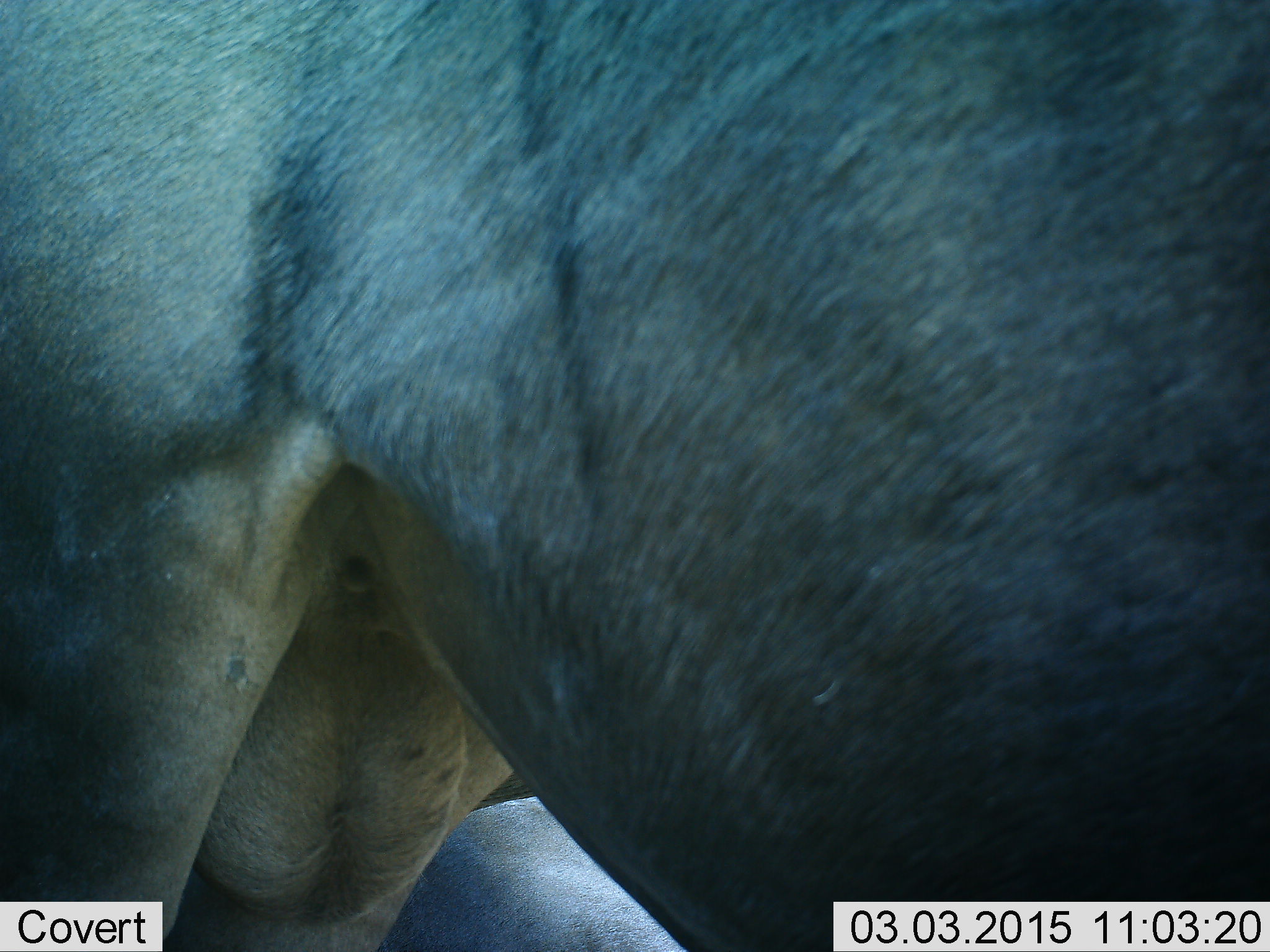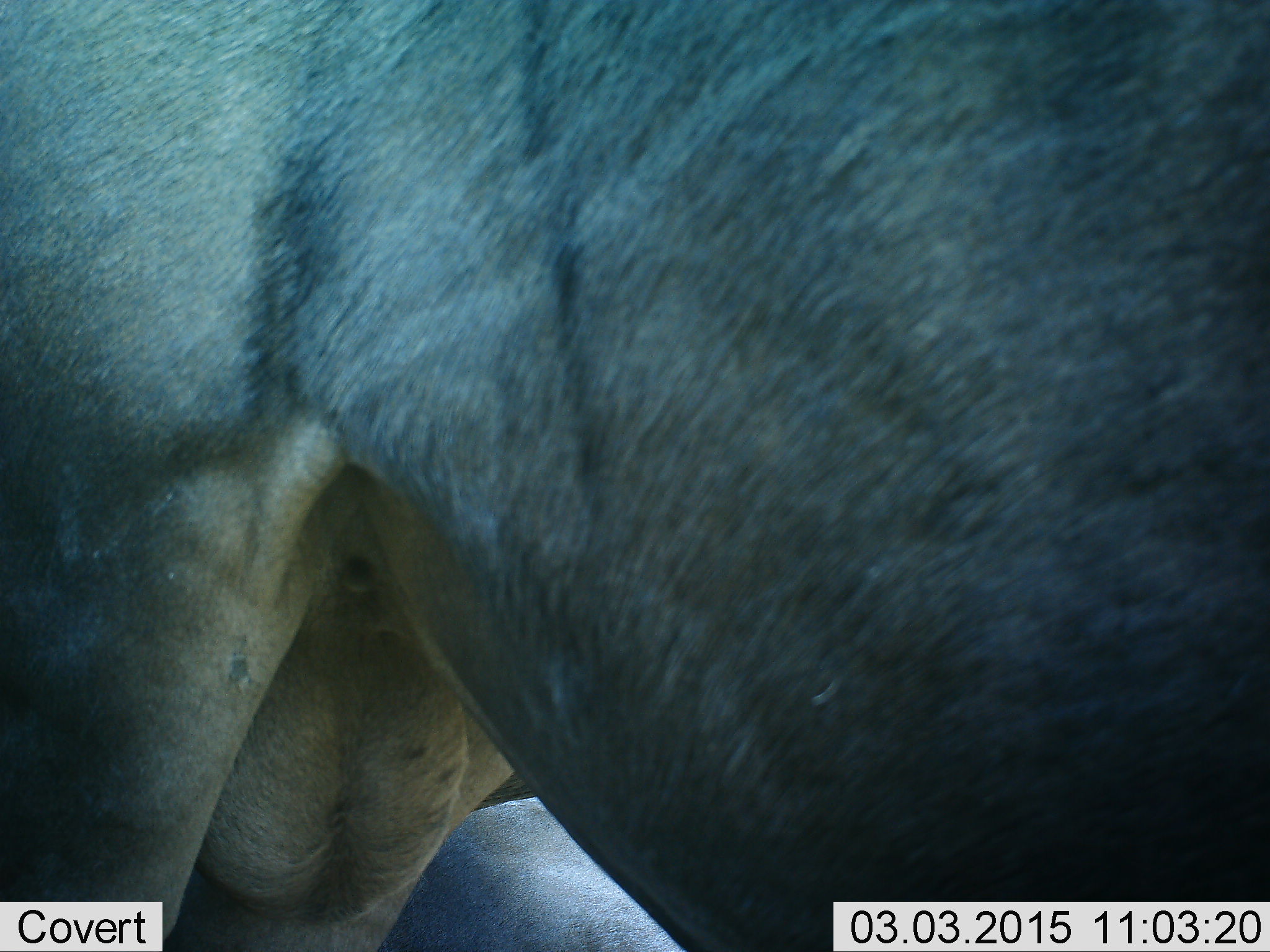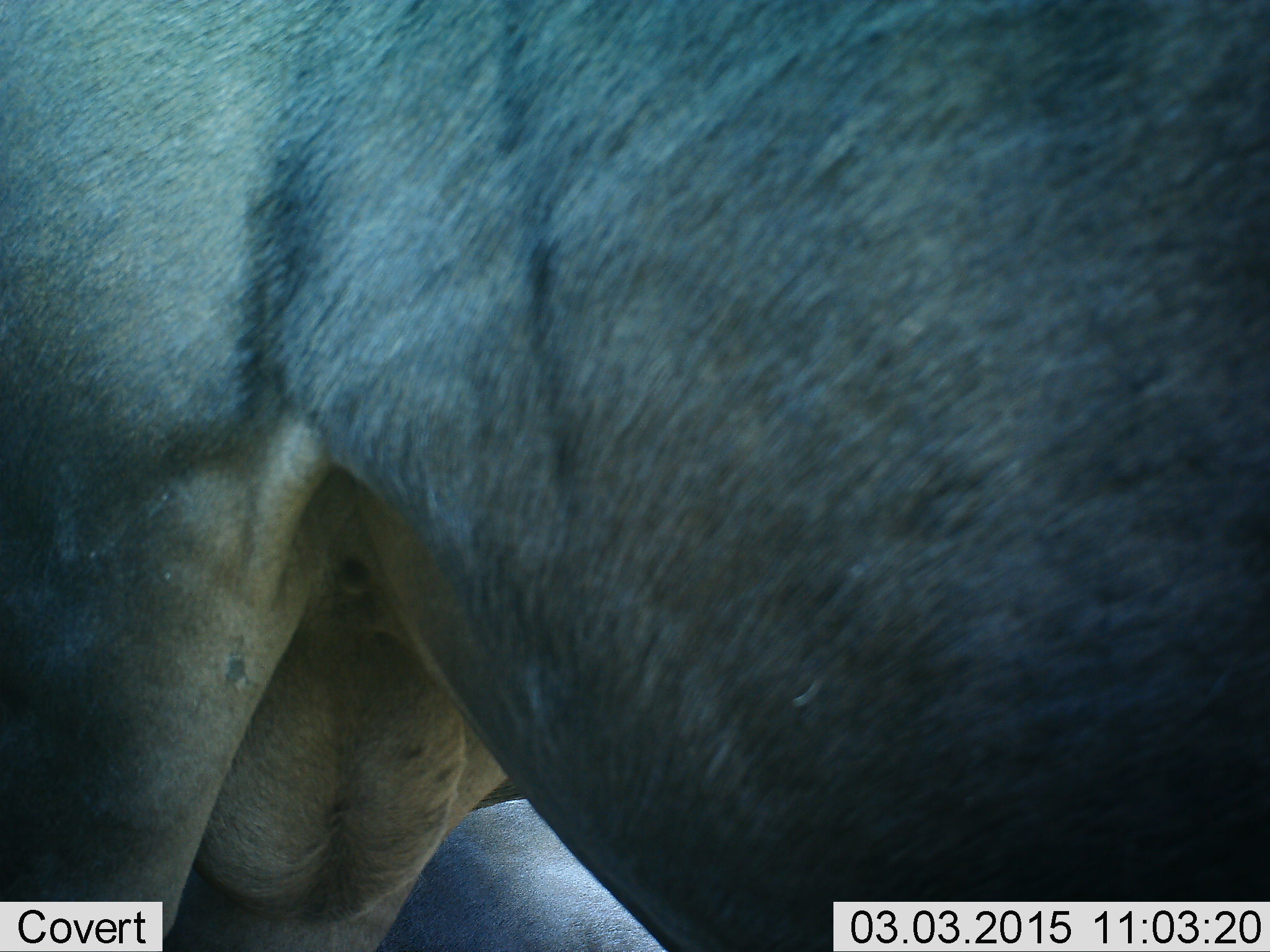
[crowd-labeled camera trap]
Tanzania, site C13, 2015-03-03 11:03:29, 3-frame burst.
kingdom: Animalia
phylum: Chordata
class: Mammalia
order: Artiodactyla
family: Bovidae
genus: Connochaetes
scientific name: Connochaetes taurinus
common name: blue wildebeest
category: wildebeest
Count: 1.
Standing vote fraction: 100%.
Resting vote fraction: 30%.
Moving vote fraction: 0%.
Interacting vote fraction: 0%.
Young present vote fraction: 0%.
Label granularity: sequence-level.